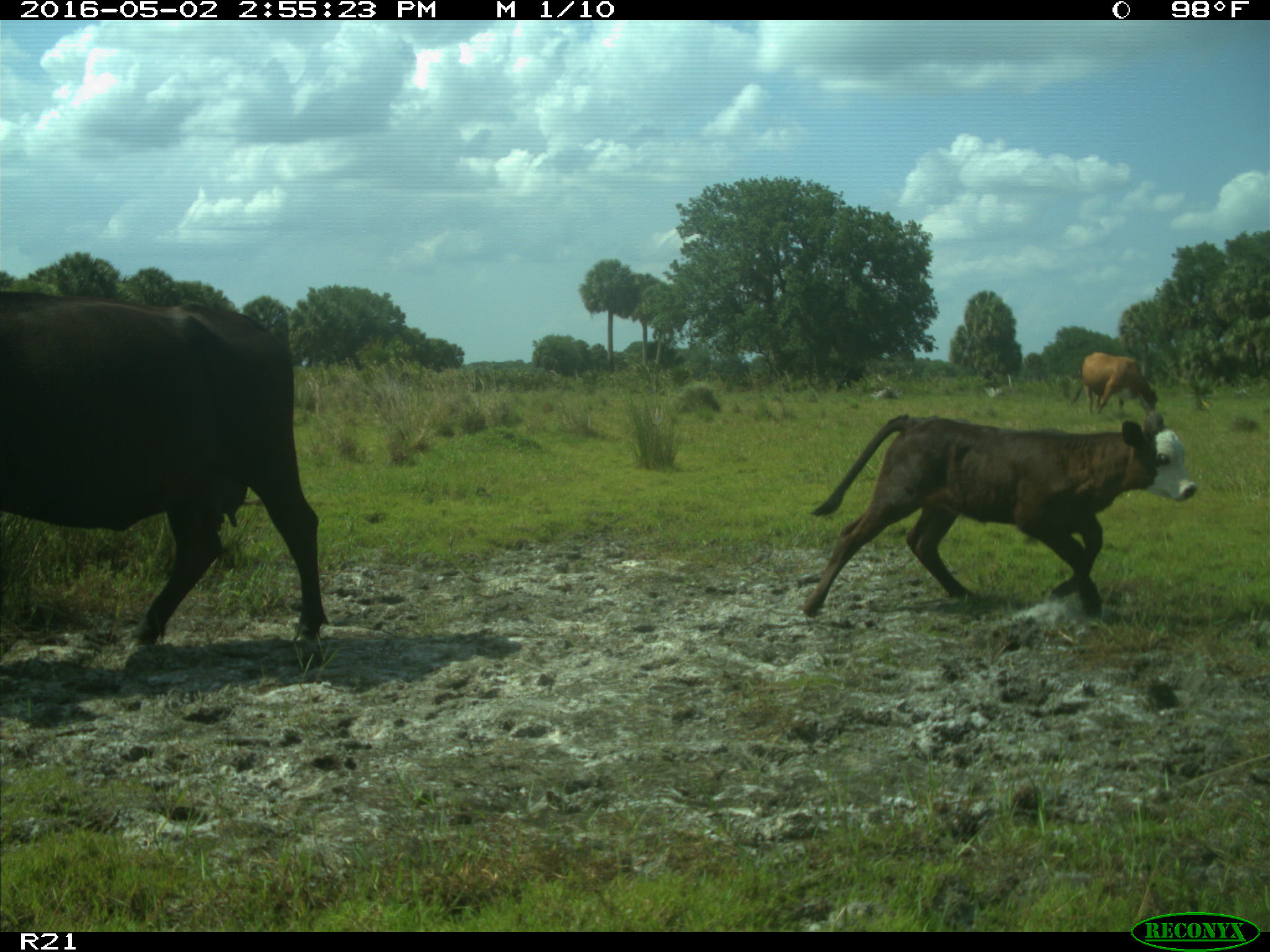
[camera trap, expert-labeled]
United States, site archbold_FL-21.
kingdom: Animalia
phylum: Chordata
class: Mammalia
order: Artiodactyla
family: Bovidae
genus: Bos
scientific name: Bos taurus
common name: domestic cow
Bos taurus (domestic cow).